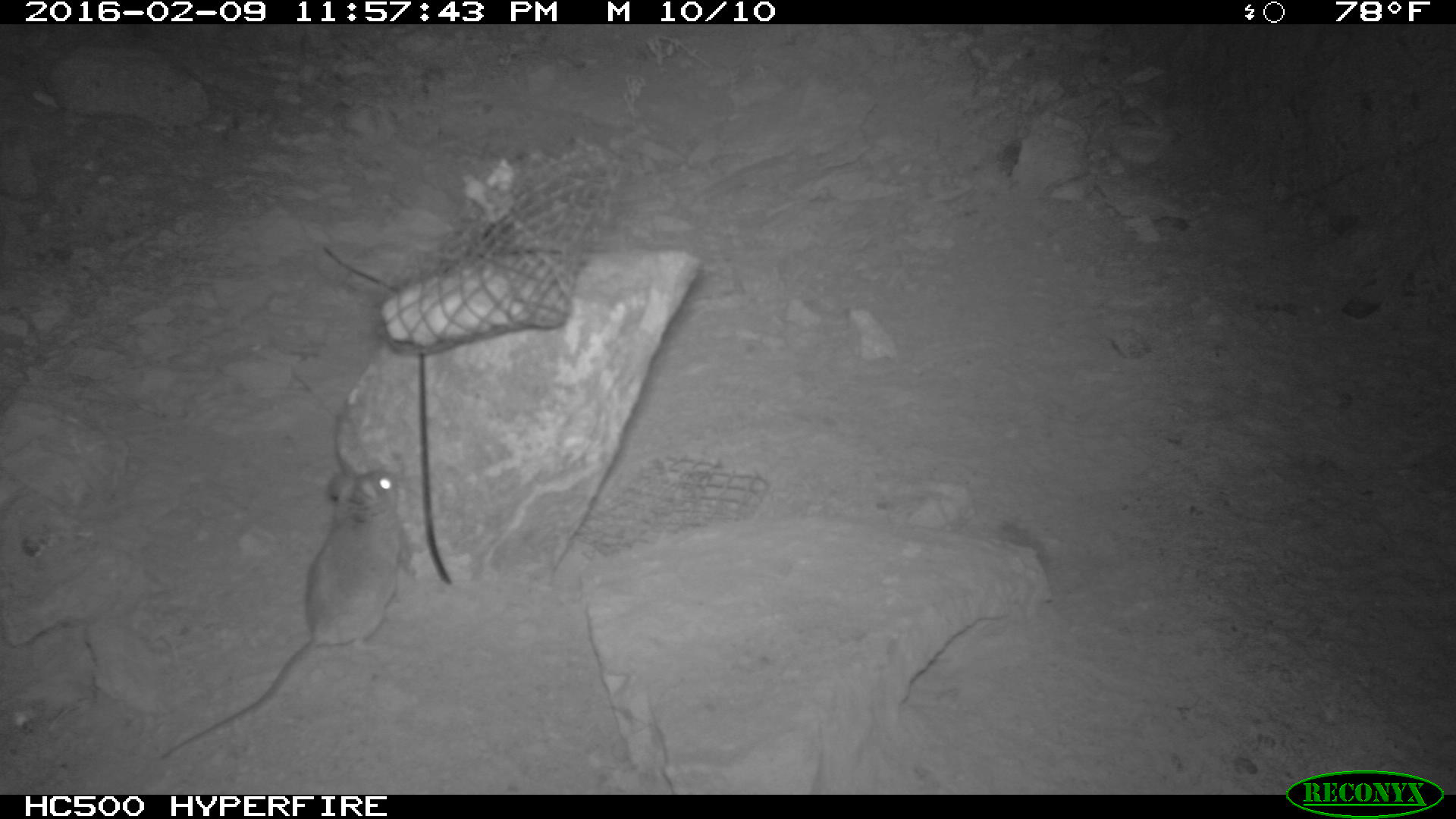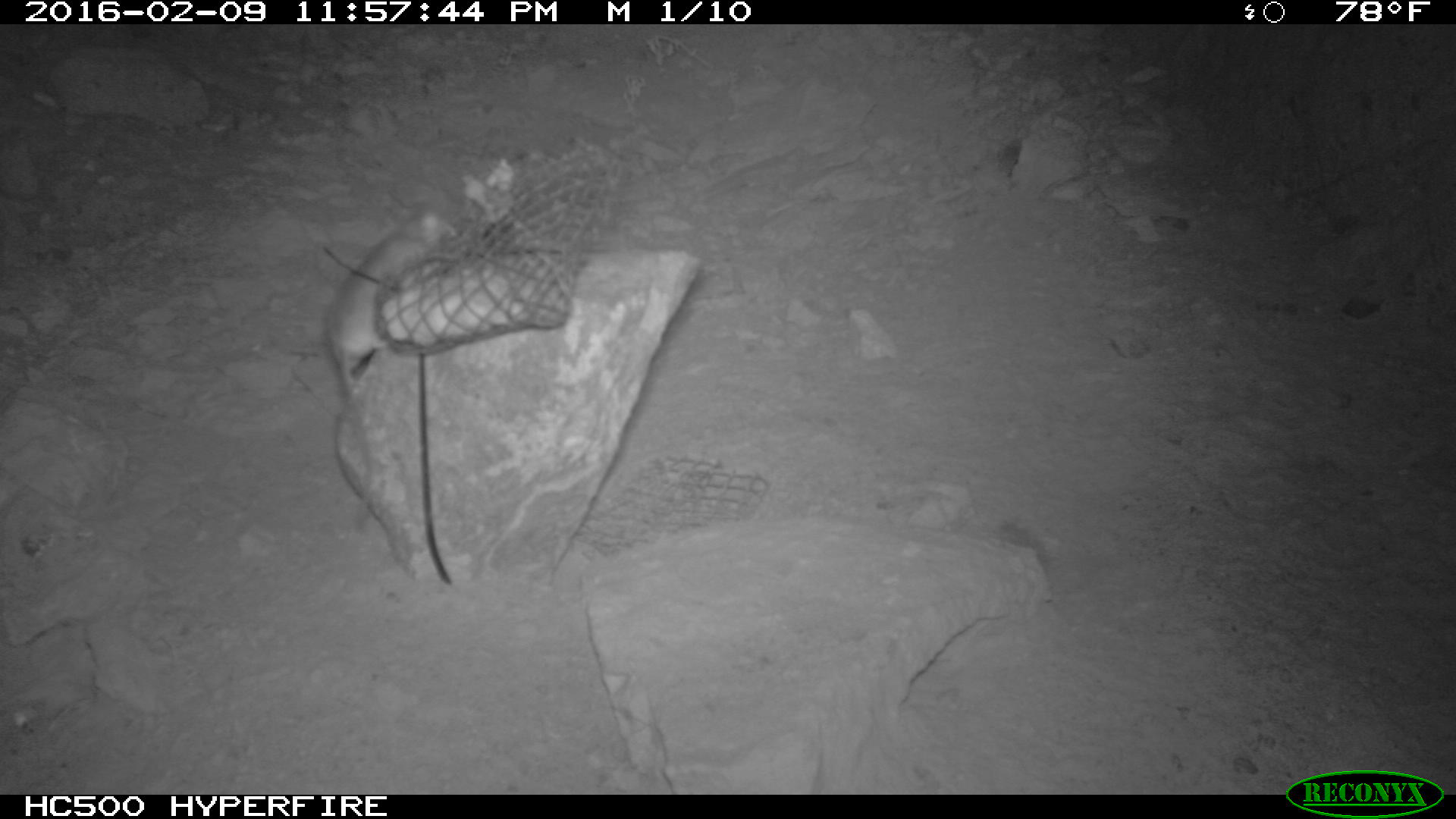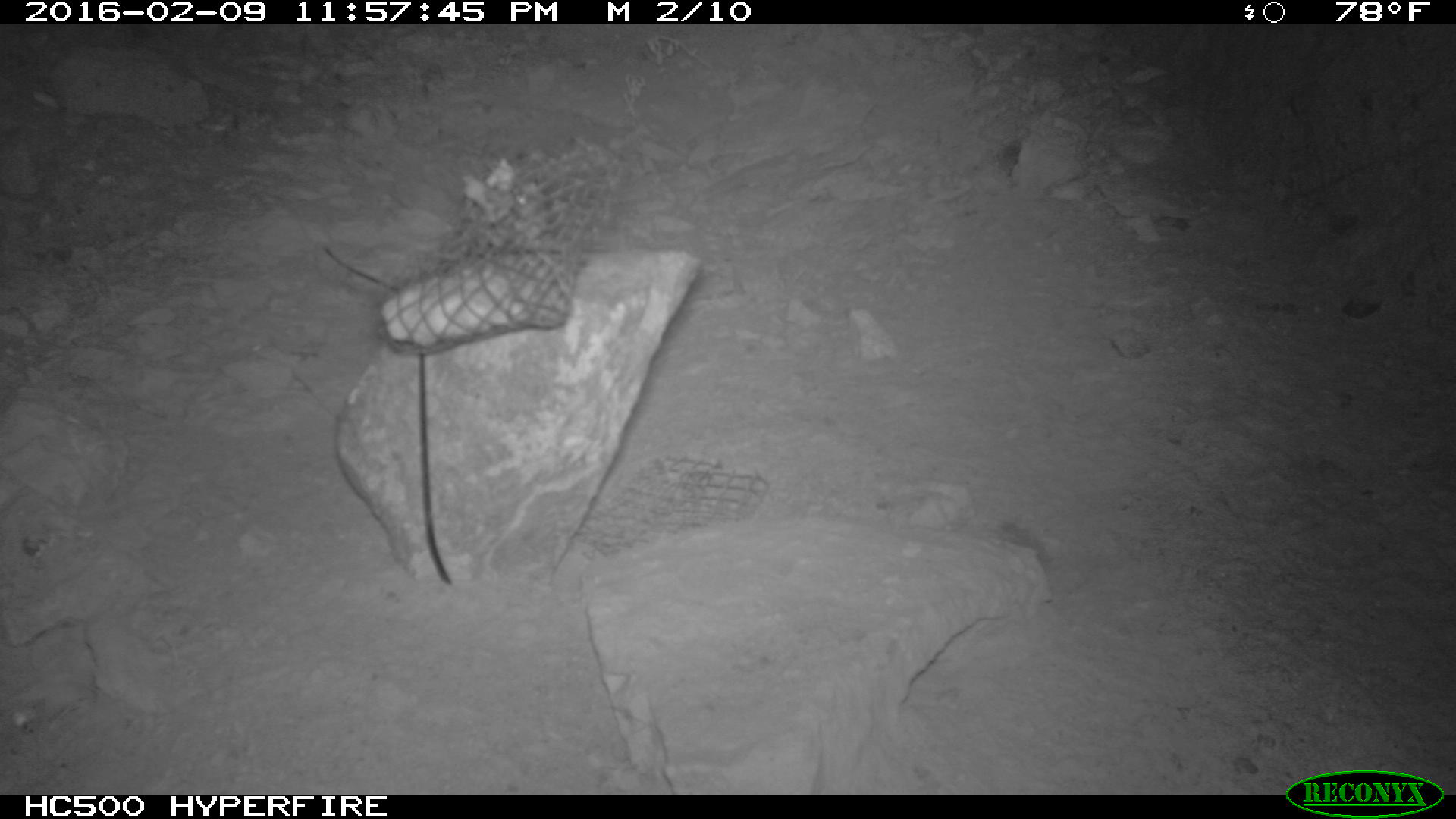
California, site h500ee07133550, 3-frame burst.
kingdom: Animalia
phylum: Chordata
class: Mammalia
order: Rodentia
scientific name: Rodentia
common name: rodent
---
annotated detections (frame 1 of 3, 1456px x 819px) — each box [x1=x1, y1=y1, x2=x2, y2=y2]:
rodent: [x1=152, y1=468, x2=410, y2=761]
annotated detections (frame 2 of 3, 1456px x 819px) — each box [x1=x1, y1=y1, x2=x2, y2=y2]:
rodent: [x1=326, y1=203, x2=460, y2=401]